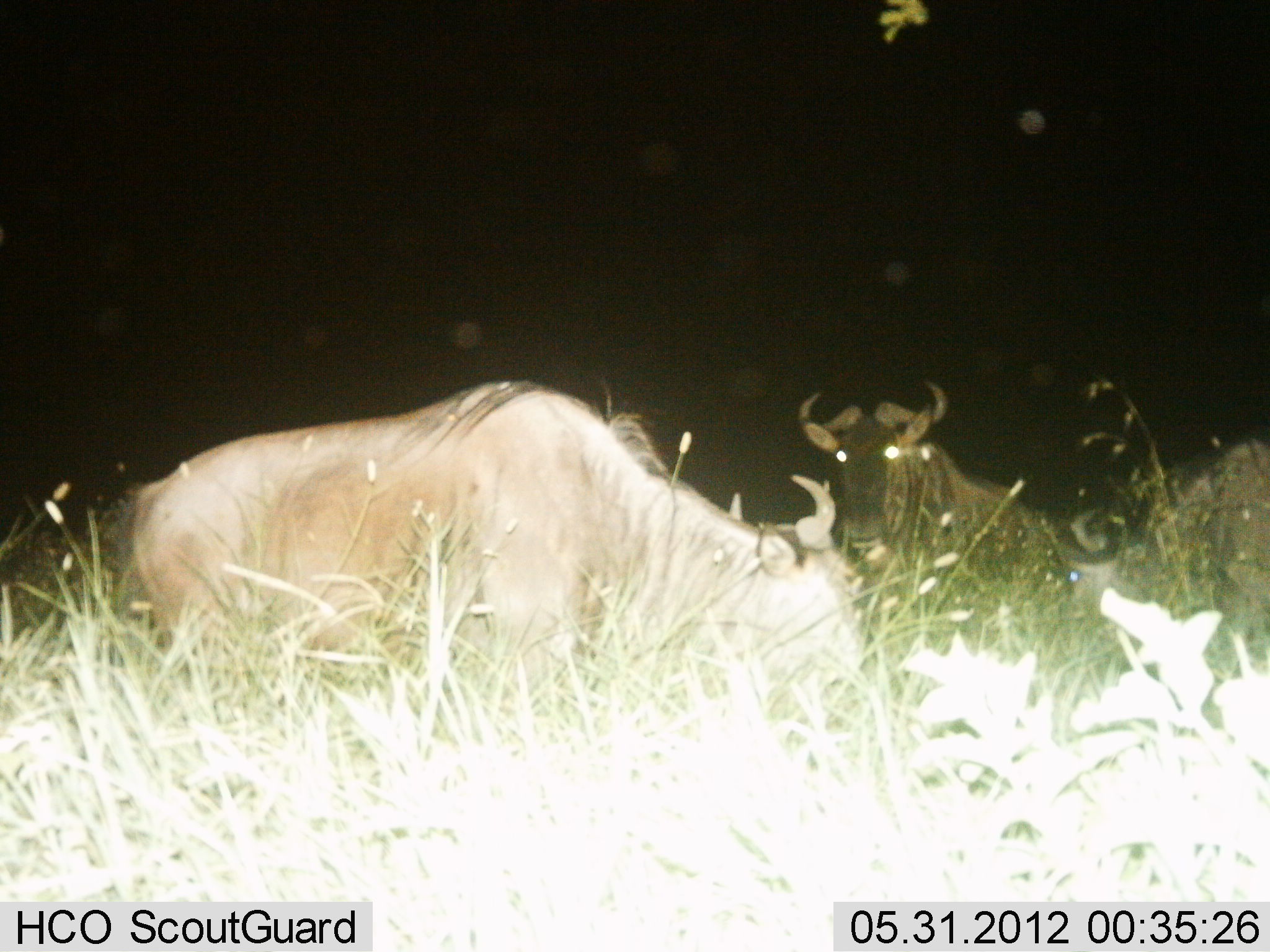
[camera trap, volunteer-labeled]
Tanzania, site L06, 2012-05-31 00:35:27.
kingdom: Animalia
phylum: Chordata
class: Mammalia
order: Artiodactyla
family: Bovidae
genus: Connochaetes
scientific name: Connochaetes taurinus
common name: blue wildebeest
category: wildebeest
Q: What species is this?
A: Wildebeest (blue wildebeest) (Connochaetes taurinus).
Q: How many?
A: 3.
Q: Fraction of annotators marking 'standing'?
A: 45%.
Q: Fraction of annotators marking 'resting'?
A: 52%.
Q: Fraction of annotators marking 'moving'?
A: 7%.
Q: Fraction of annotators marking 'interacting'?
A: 0%.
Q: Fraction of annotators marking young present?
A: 0%.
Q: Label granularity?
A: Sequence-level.